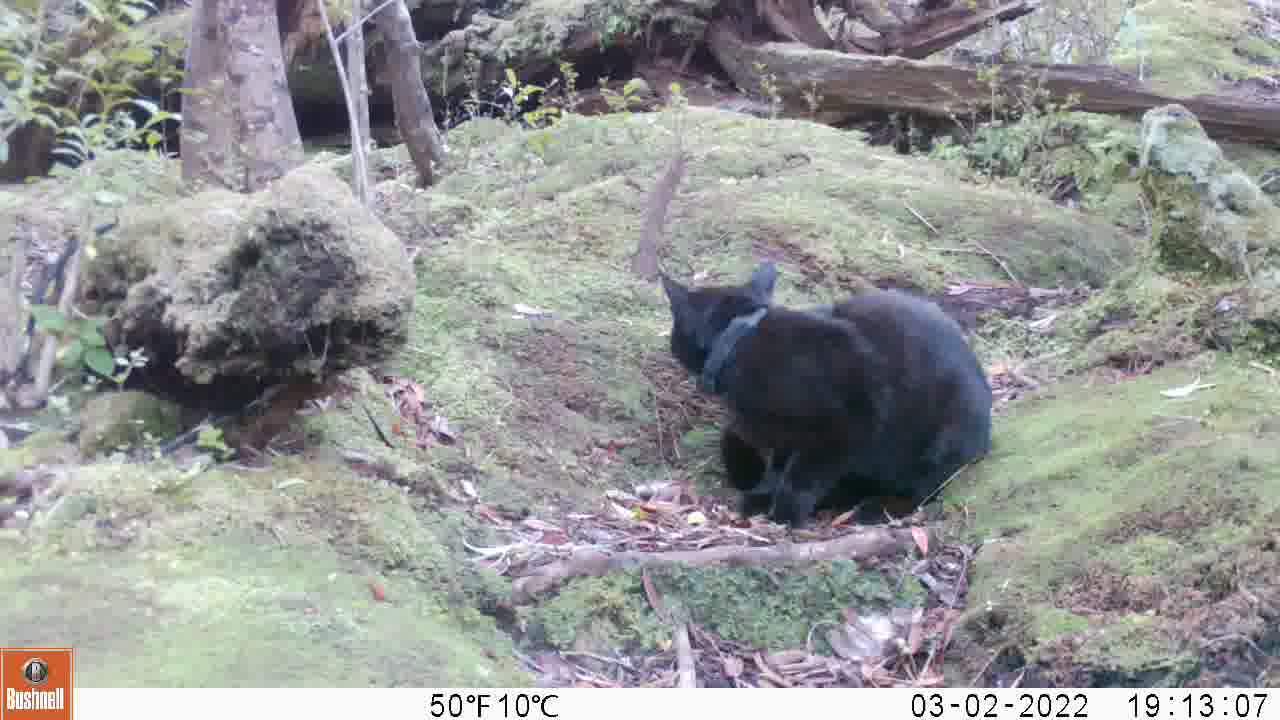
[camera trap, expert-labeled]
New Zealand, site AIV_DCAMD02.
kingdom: Animalia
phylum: Chordata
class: Mammalia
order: Carnivora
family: Felidae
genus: Felis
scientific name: Felis catus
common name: domestic cat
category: cat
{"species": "cat (domestic cat) (Felis catus)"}